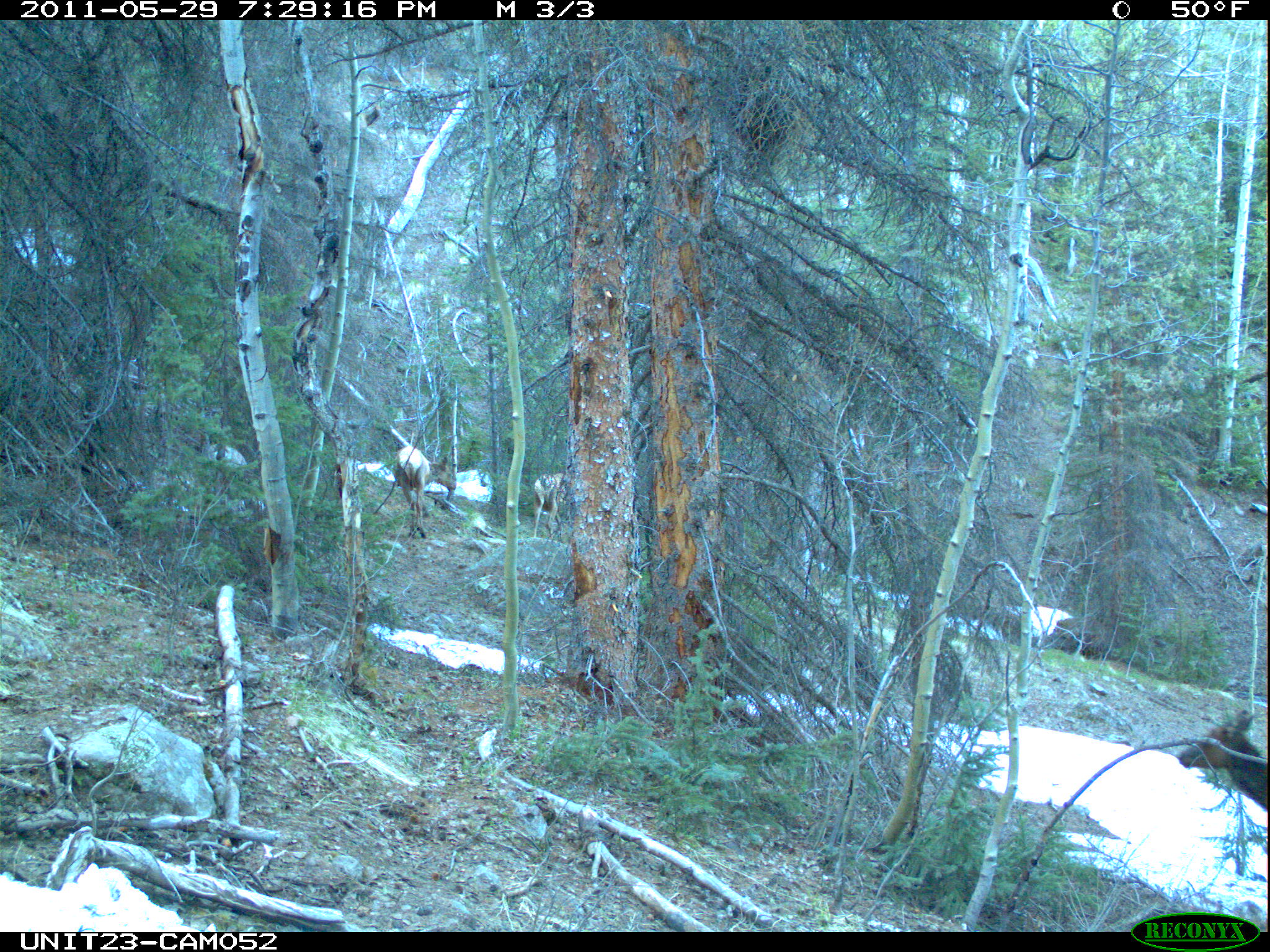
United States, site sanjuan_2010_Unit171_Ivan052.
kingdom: Animalia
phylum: Chordata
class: Mammalia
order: Artiodactyla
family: Cervidae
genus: Cervus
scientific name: Cervus elaphus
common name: red deer